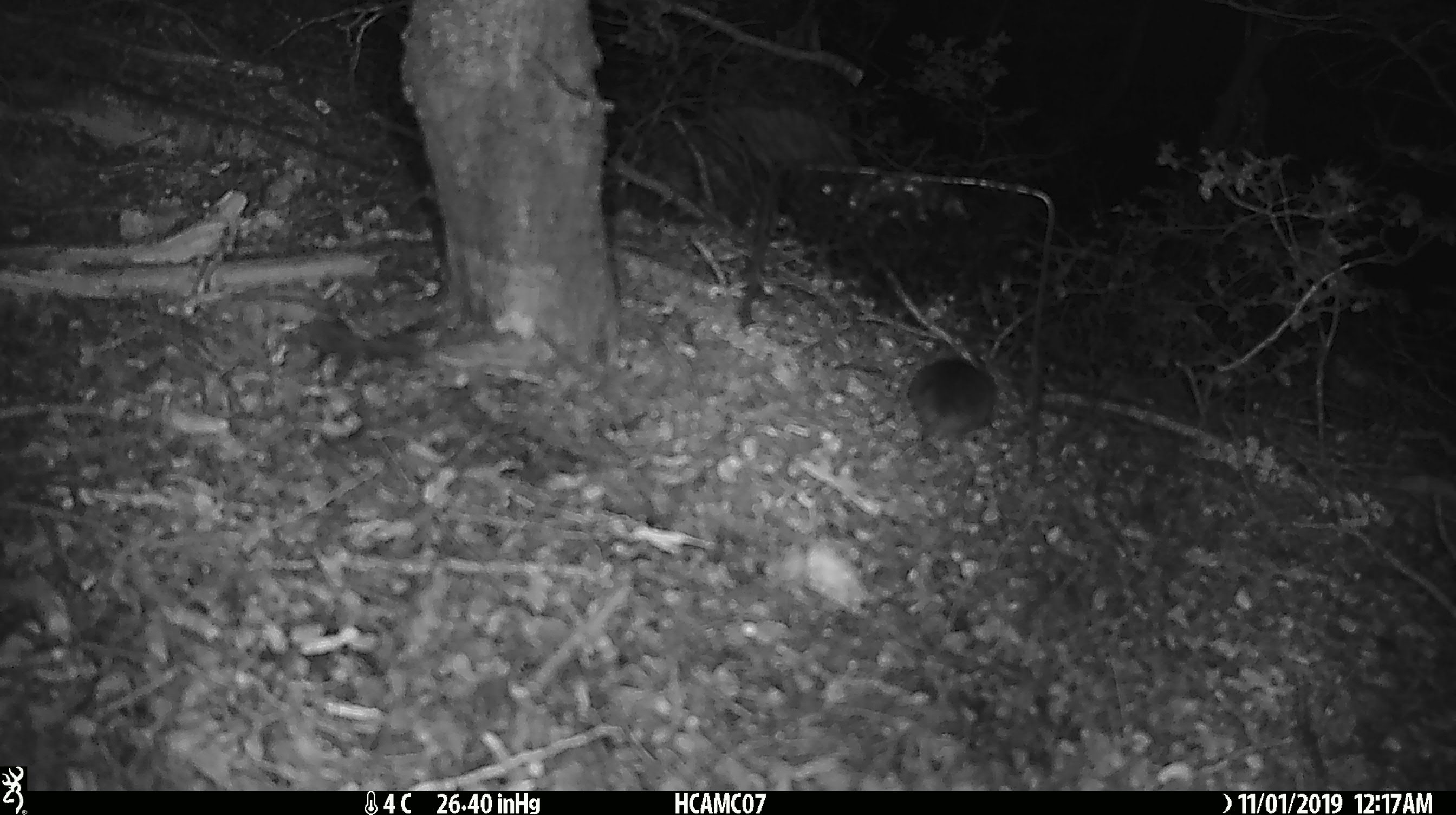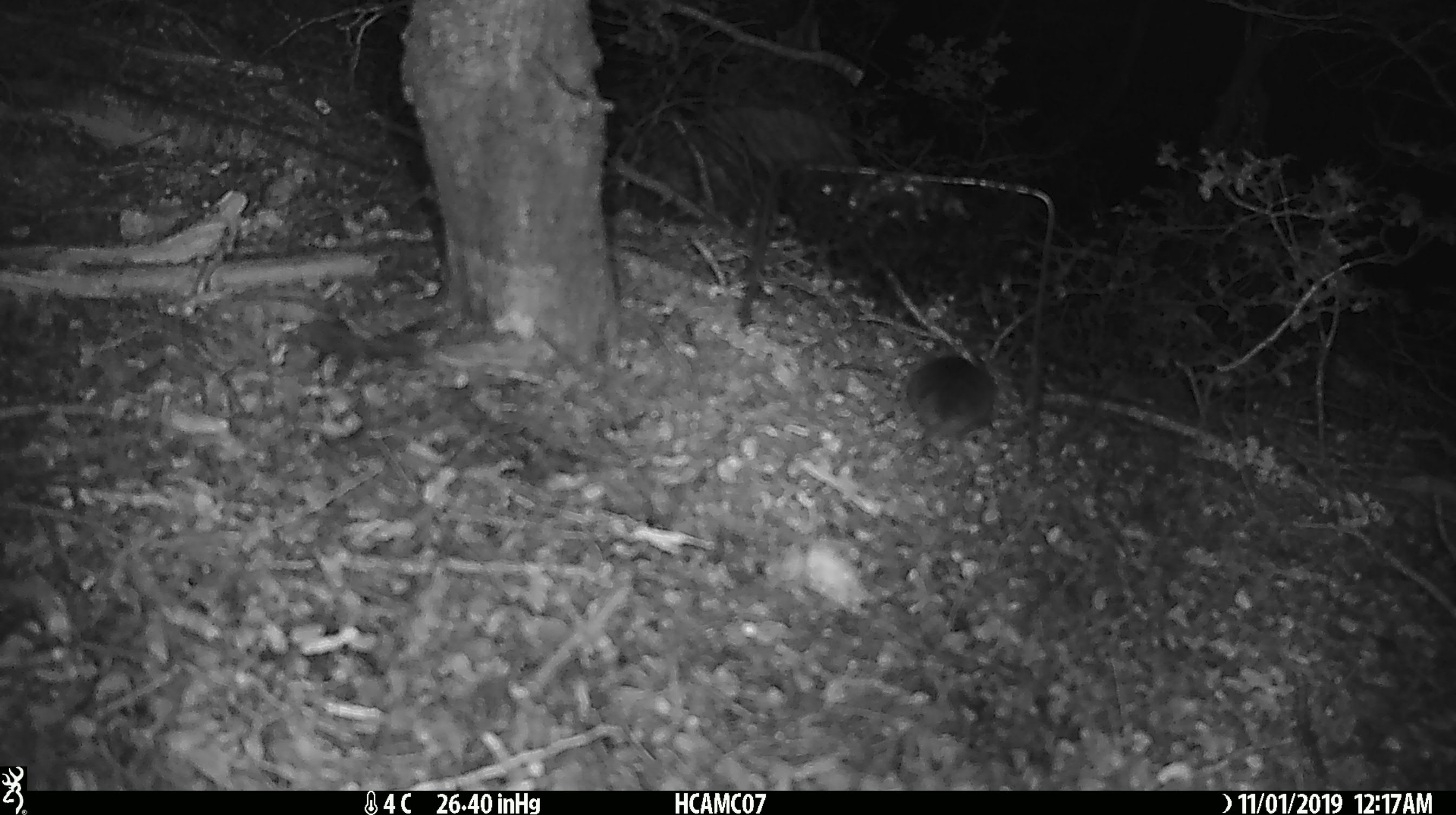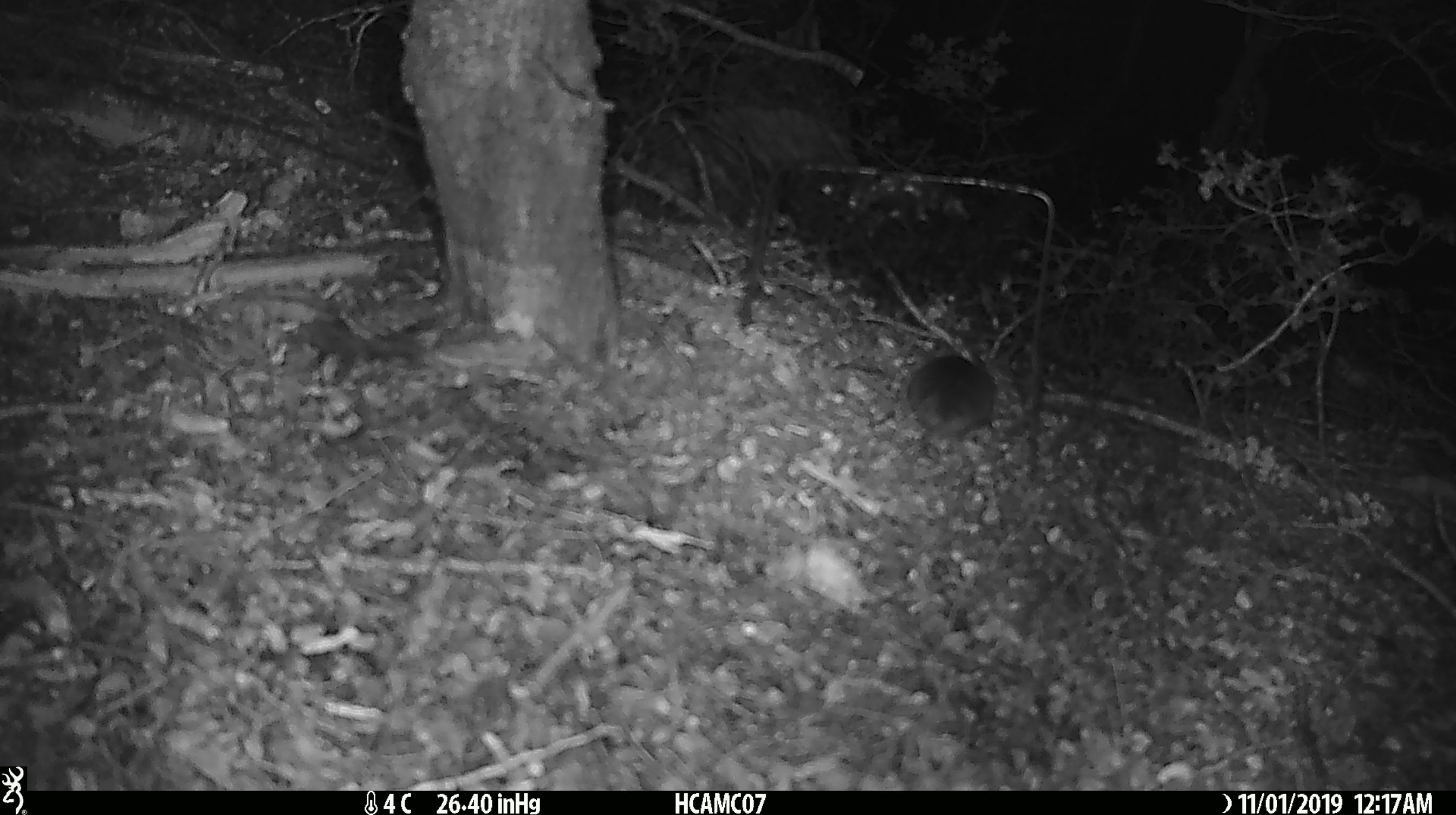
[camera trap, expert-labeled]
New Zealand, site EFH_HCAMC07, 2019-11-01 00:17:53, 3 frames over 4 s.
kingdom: Animalia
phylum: Chordata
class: Mammalia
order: Rodentia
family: Muridae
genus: Mus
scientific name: Mus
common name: mouse